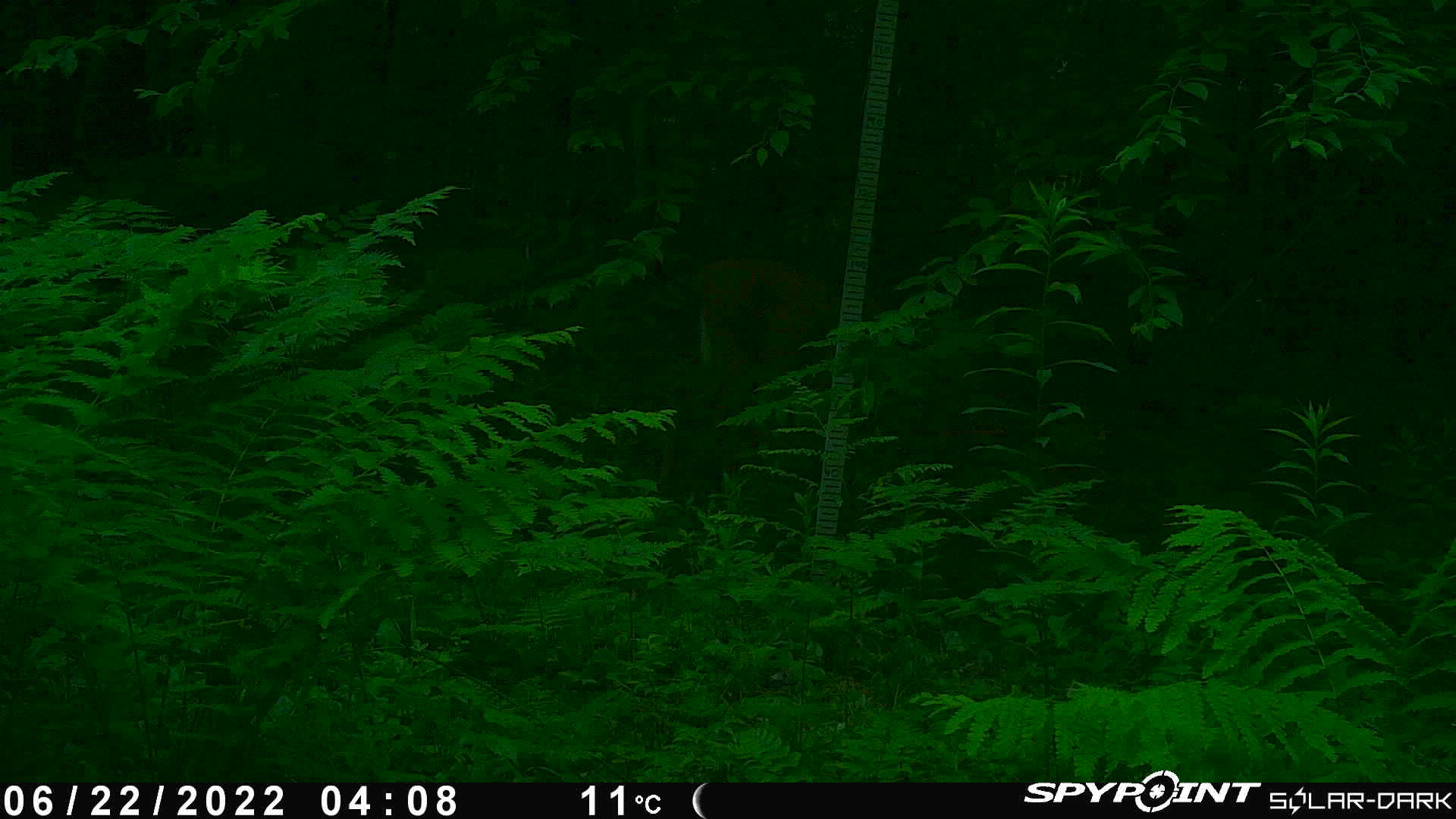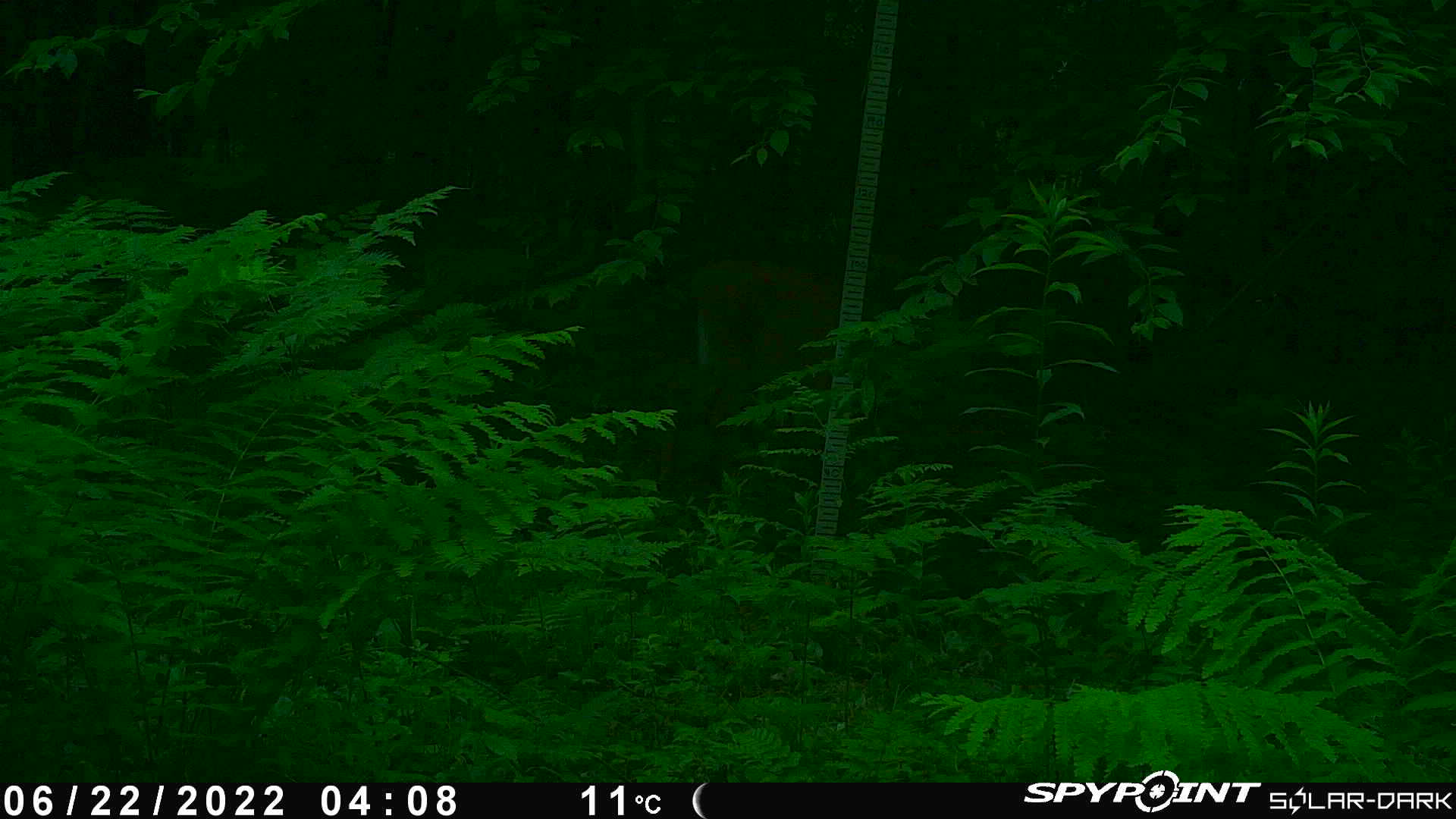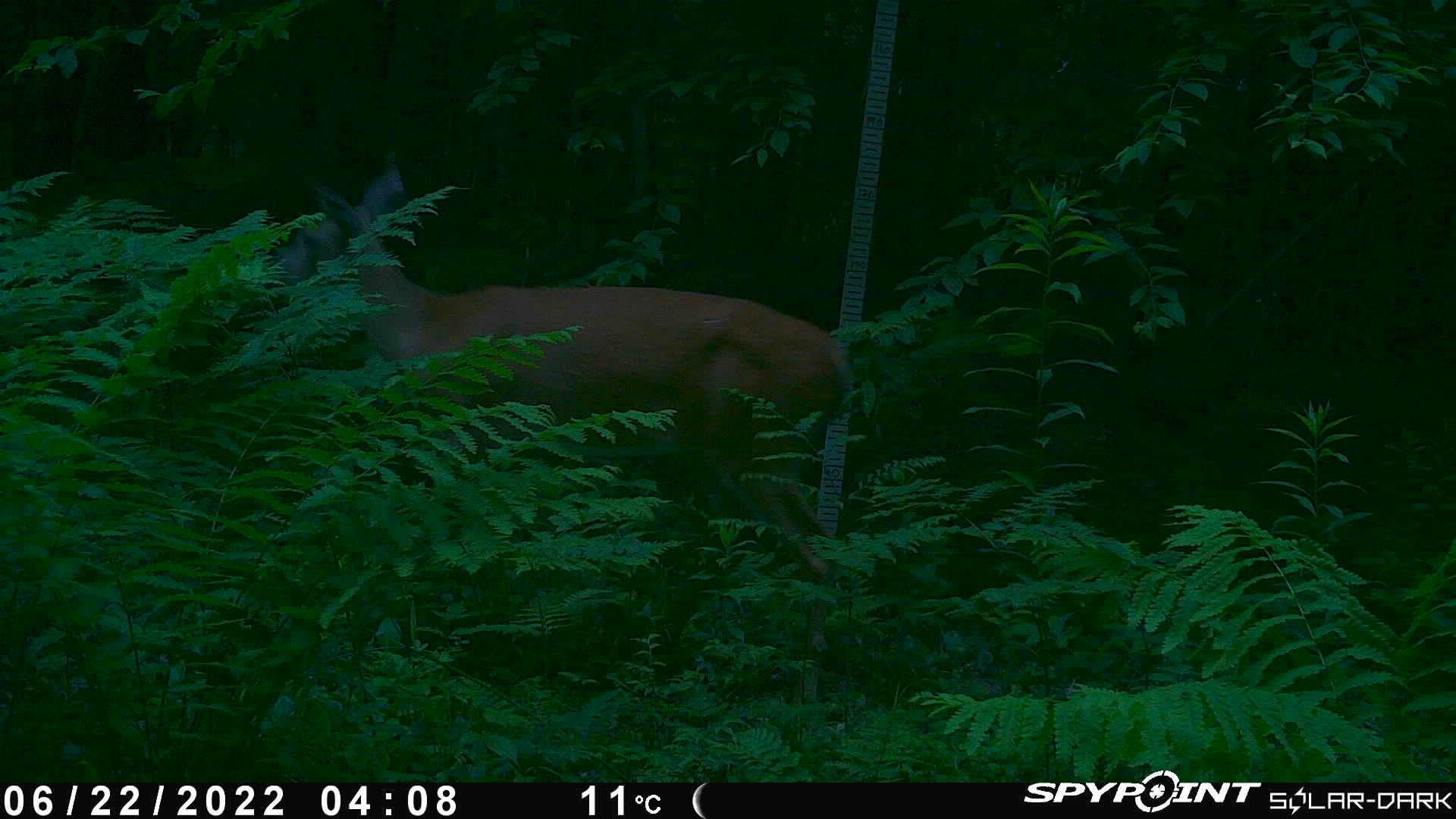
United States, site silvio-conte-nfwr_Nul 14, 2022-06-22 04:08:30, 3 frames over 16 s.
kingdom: Animalia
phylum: Chordata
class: Mammalia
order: Artiodactyla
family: Cervidae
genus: Odocoileus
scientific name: Odocoileus virginianus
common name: white-tailed deer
White-tailed deer (Odocoileus virginianus).